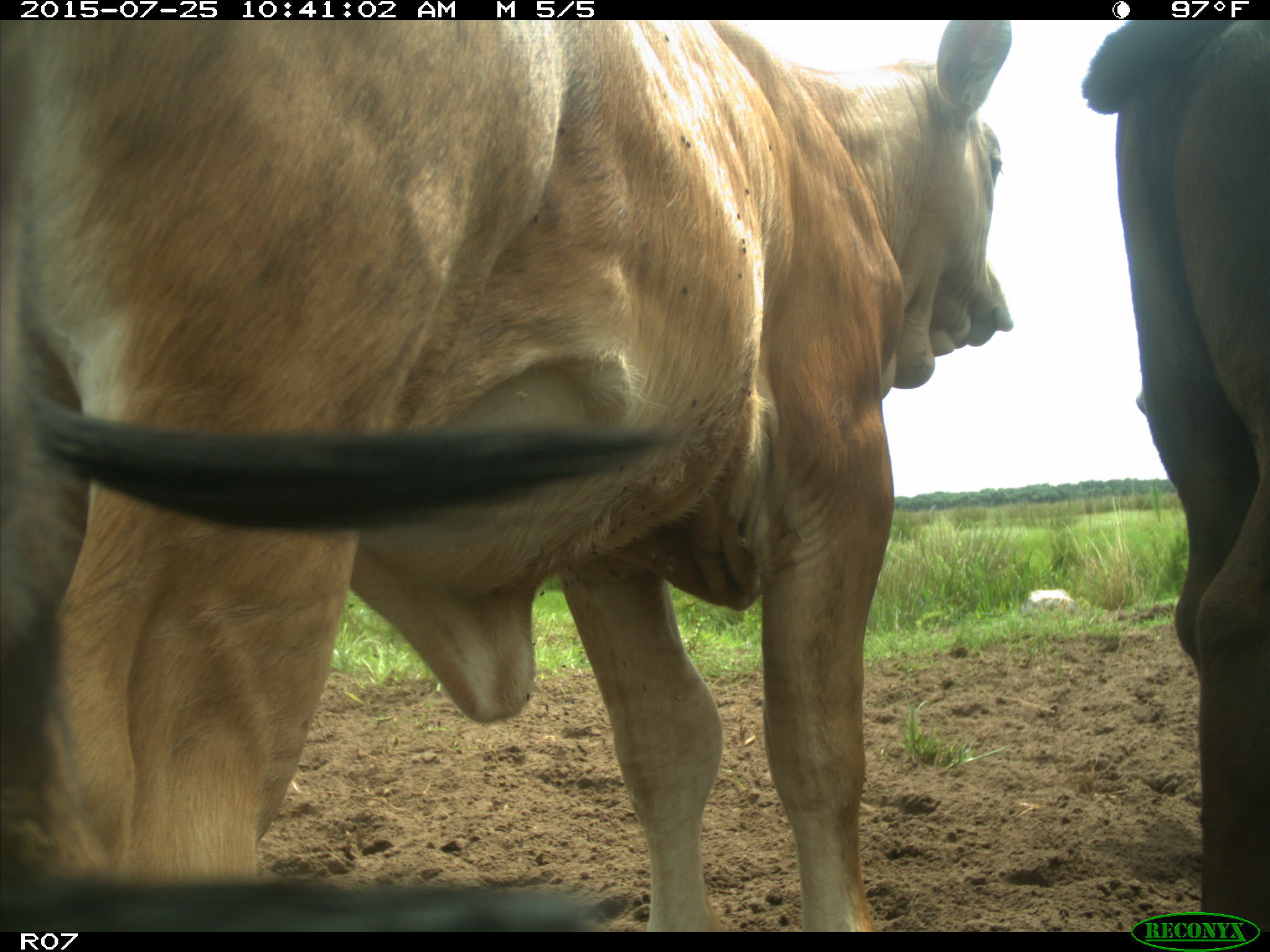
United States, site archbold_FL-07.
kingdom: Animalia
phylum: Chordata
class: Mammalia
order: Artiodactyla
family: Bovidae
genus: Bos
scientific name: Bos taurus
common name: domestic cow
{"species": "Bos taurus (domestic cow)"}